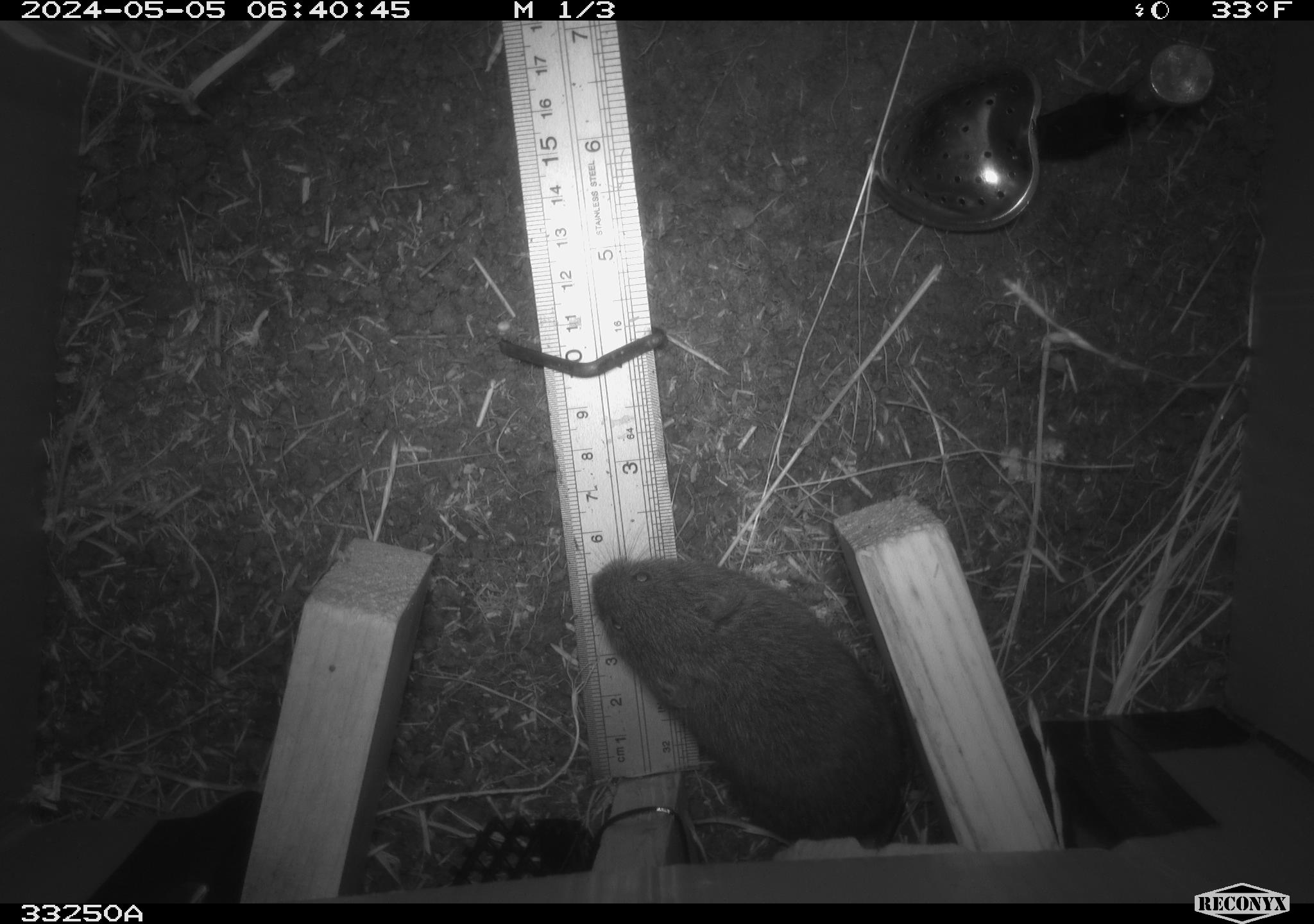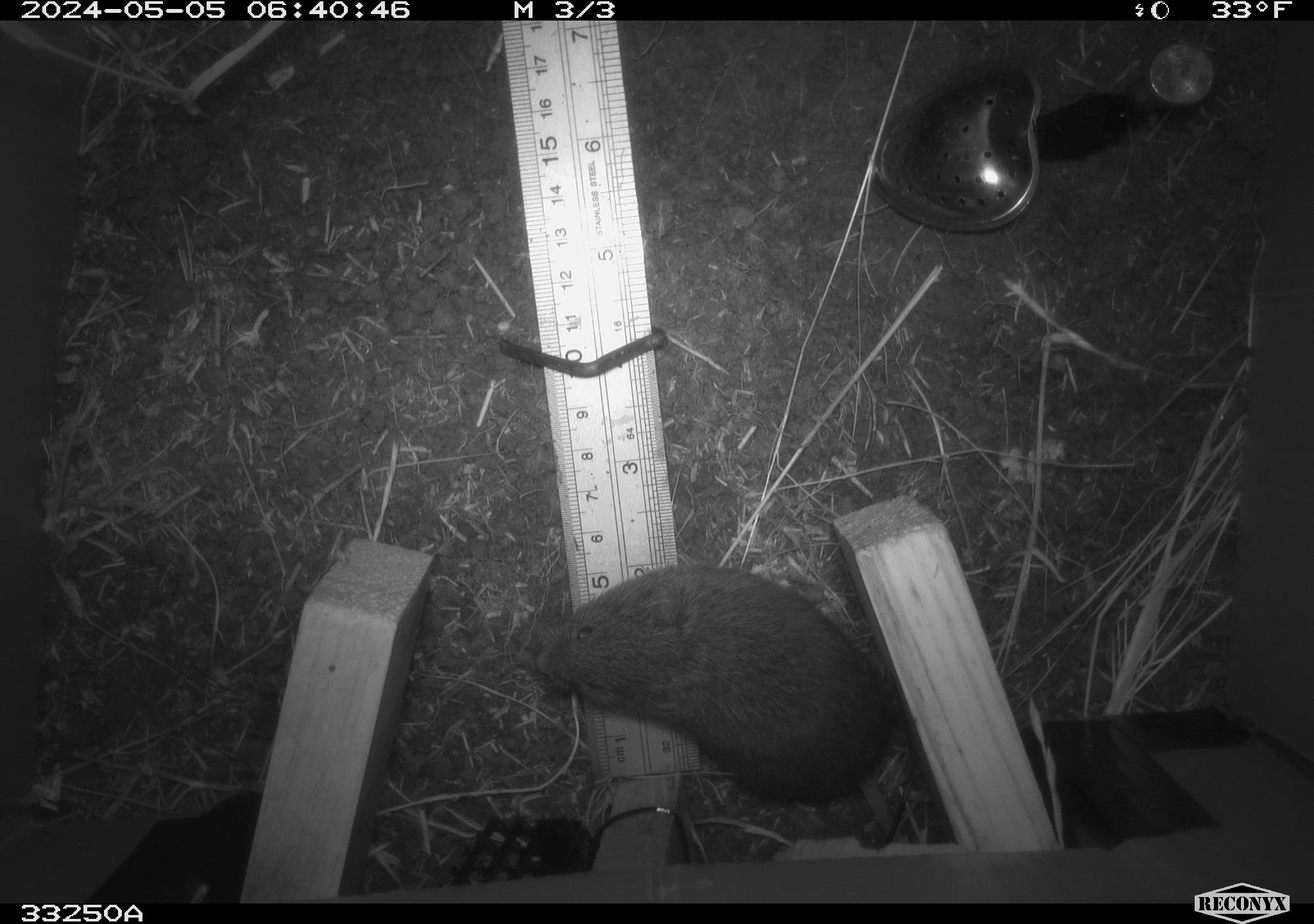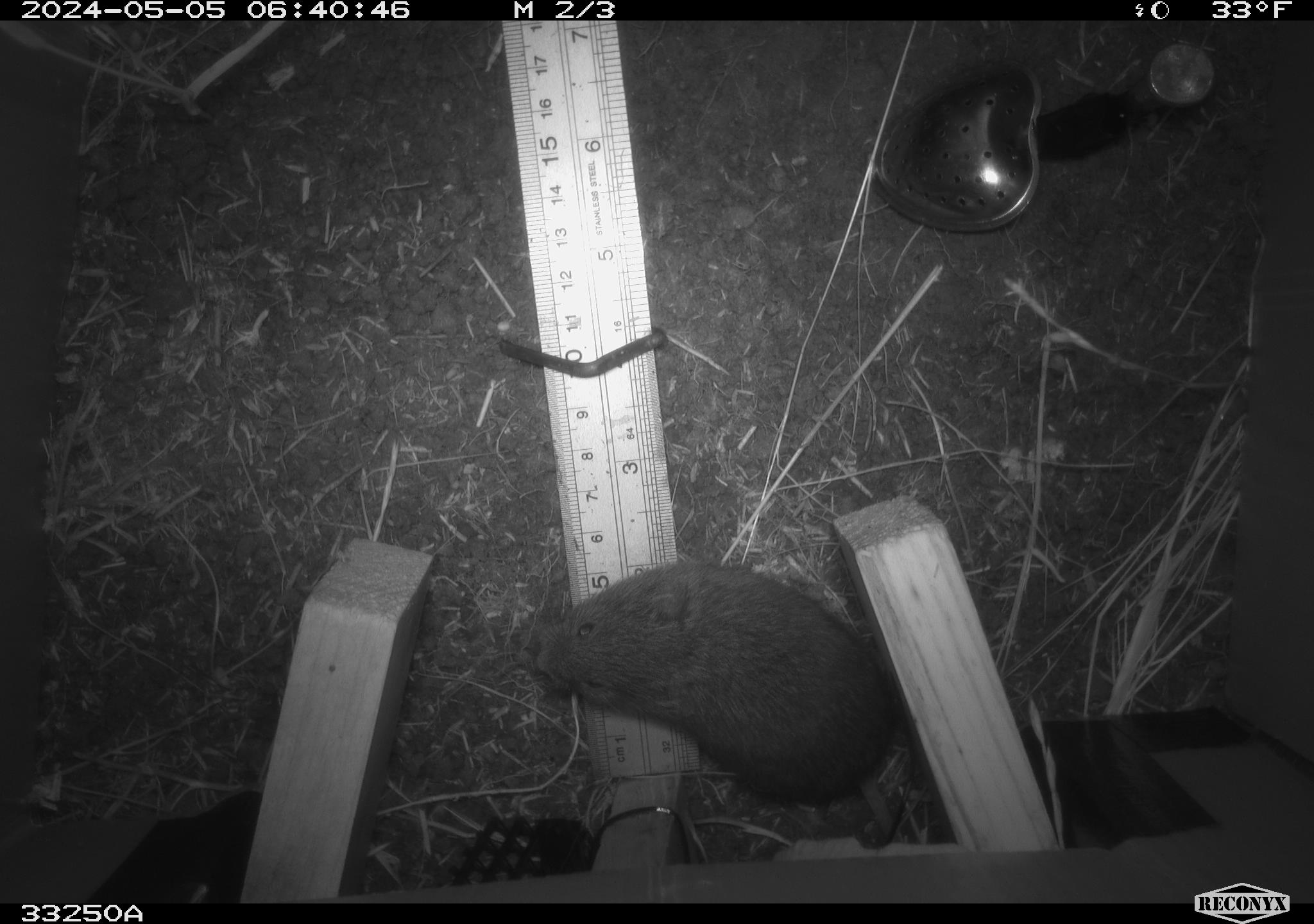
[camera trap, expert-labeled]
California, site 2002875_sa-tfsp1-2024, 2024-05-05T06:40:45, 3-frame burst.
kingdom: Animalia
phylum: Chordata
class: Mammalia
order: Rodentia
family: Cricetidae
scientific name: Arvicolinae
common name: voles, lemmings, and muskrats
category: arvicolinae subfamily